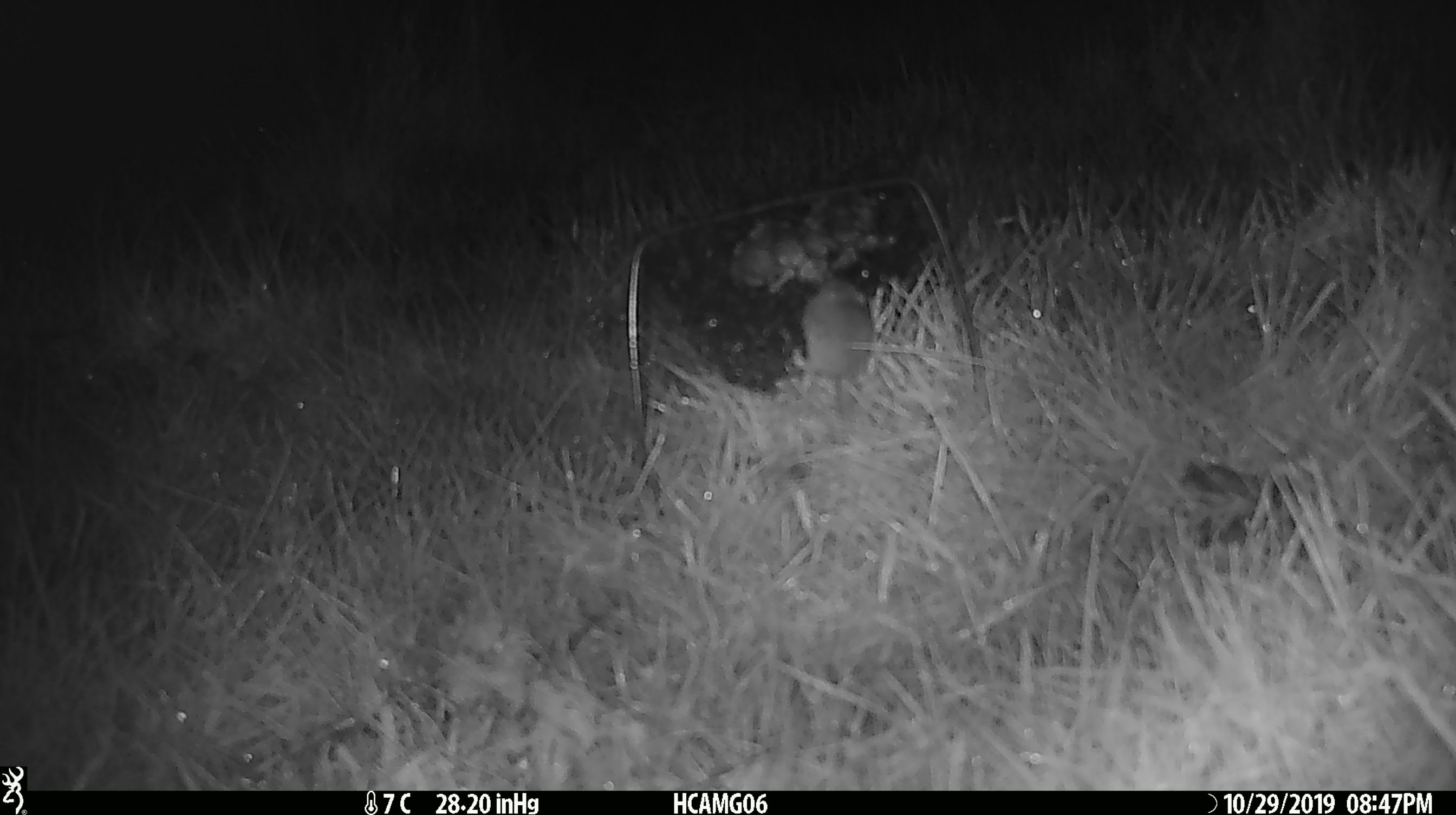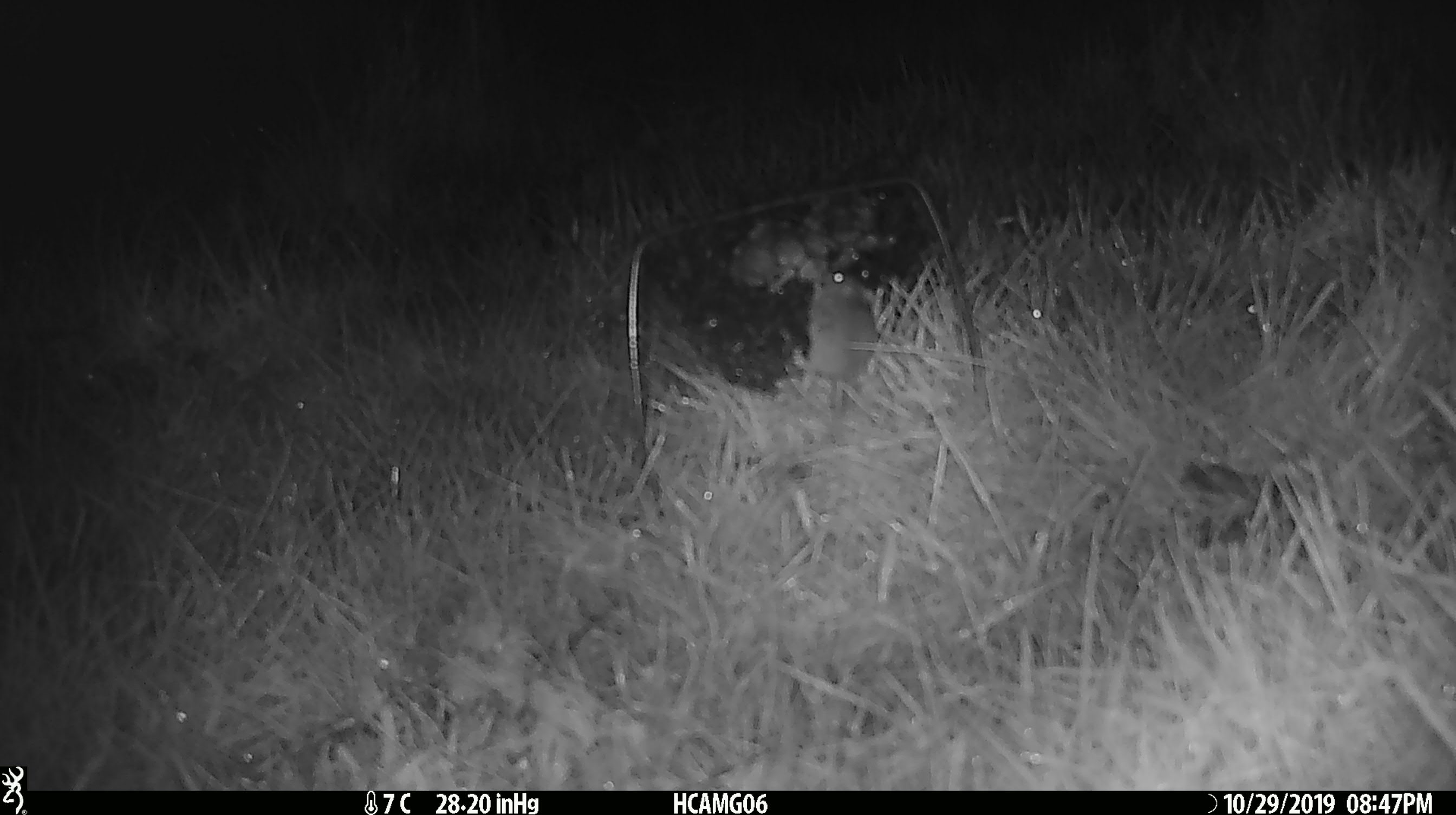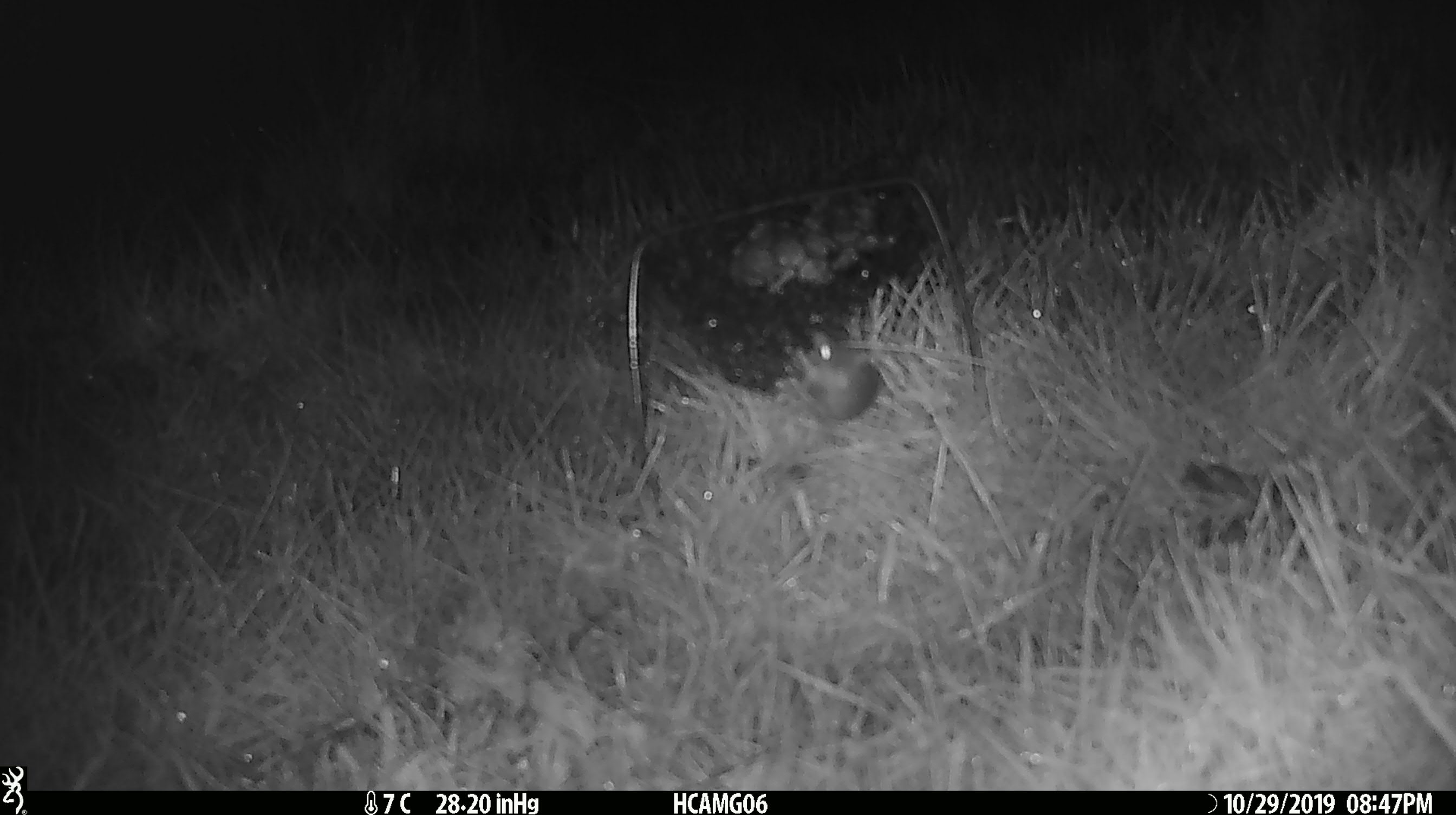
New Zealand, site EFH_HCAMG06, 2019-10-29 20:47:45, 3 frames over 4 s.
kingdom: Animalia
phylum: Chordata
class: Mammalia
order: Rodentia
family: Muridae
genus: Mus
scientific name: Mus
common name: mouse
Mouse (Mus).